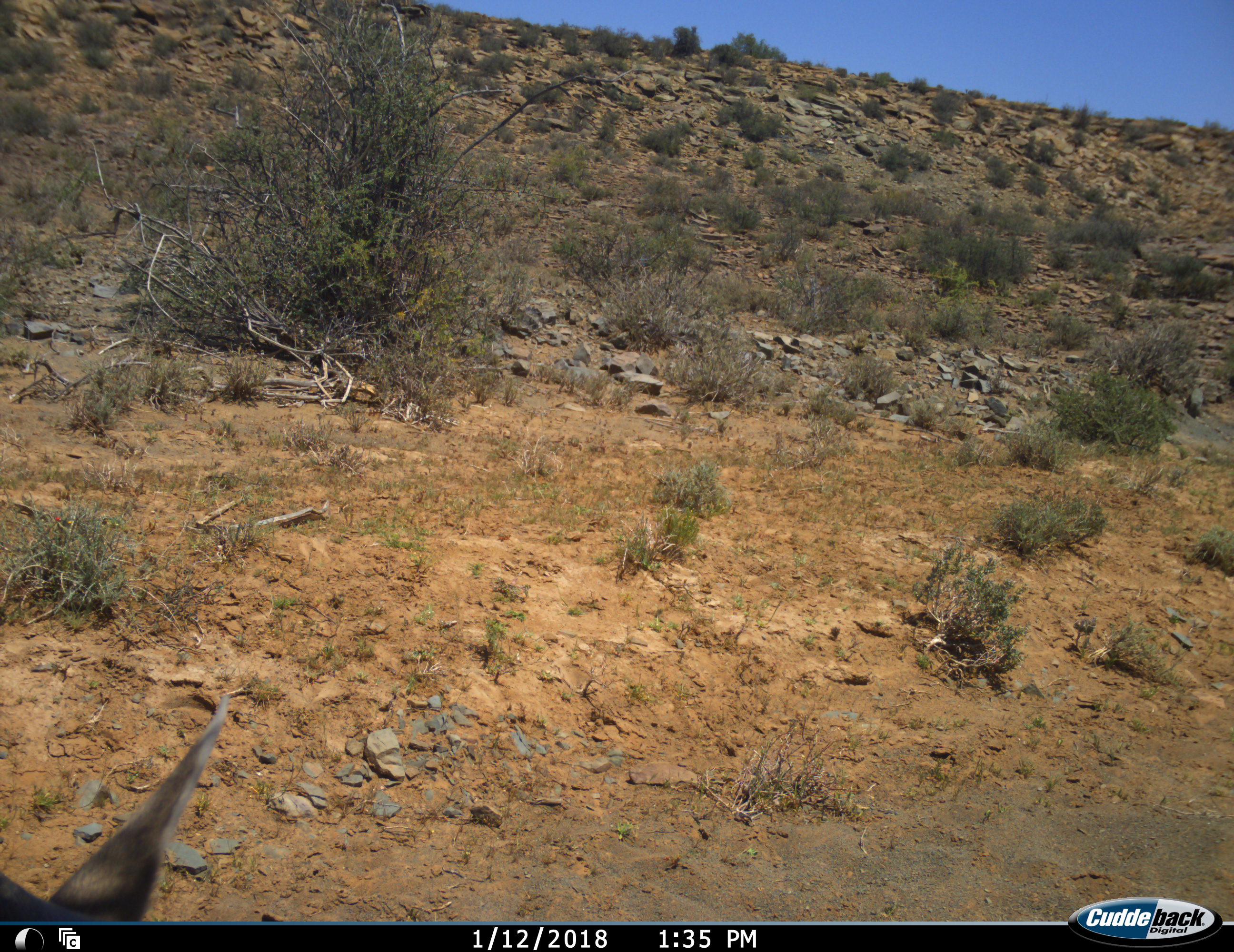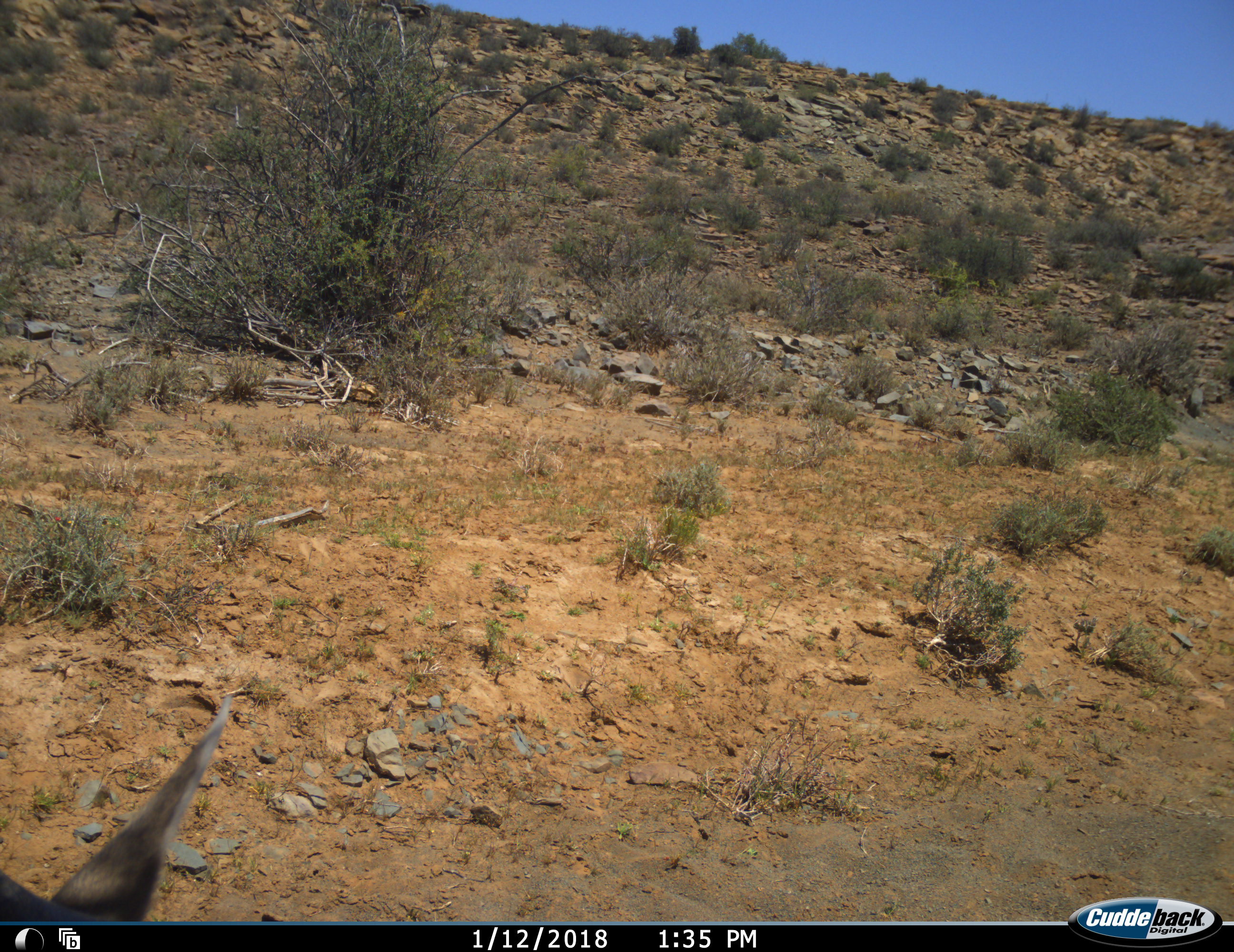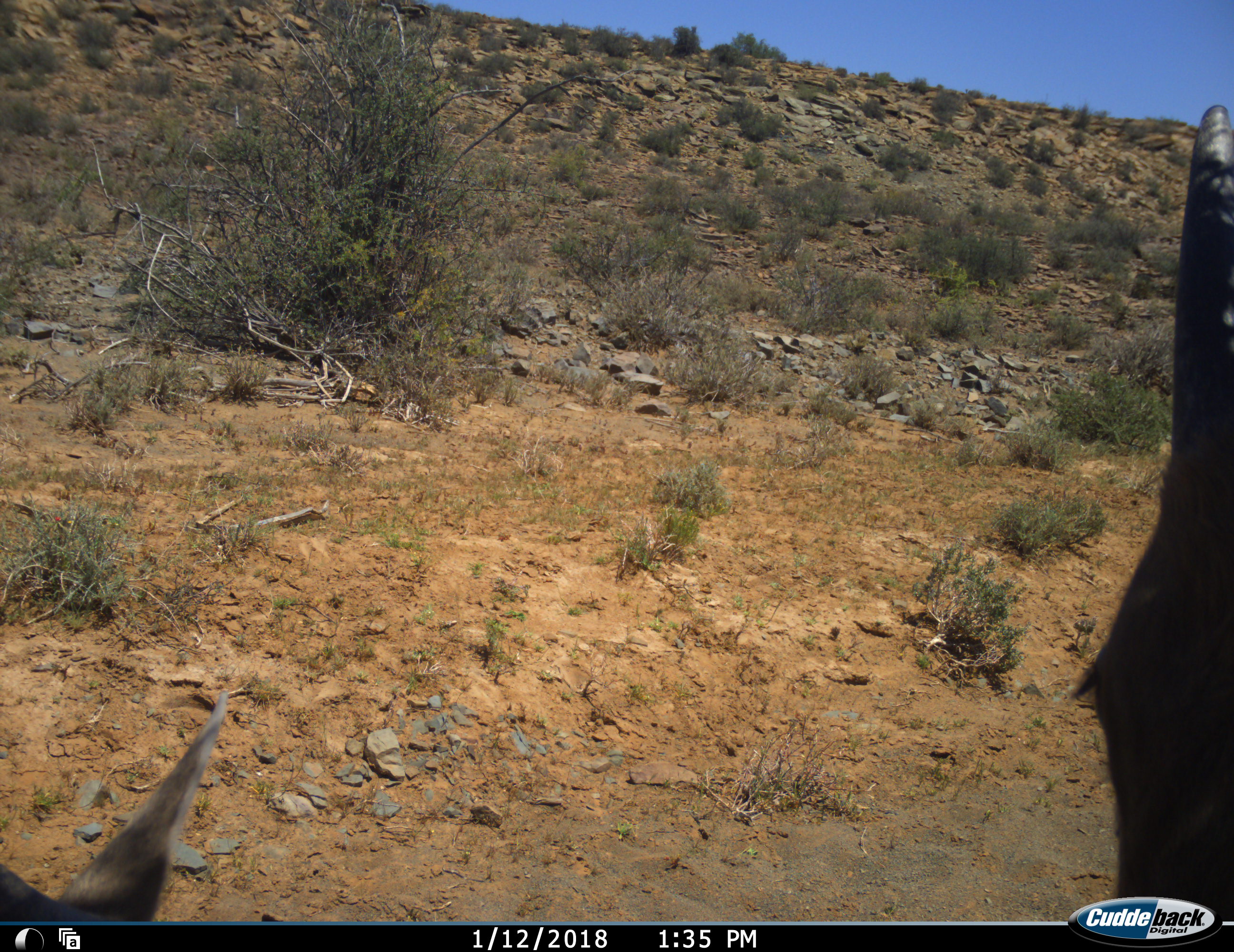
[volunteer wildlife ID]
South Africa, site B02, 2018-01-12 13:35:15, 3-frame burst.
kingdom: Animalia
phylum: Chordata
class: Mammalia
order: Artiodactyla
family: Bovidae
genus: Alcelaphus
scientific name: Alcelaphus buselaphus caama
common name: red hartebeest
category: hartebeestred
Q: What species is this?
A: Hartebeestred (red hartebeest) (Alcelaphus buselaphus caama).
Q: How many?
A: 2.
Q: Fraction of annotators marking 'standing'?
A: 80%.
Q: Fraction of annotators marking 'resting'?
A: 60%.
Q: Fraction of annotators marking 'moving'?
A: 40%.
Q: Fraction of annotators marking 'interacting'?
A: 0%.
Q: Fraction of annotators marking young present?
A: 0%.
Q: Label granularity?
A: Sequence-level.